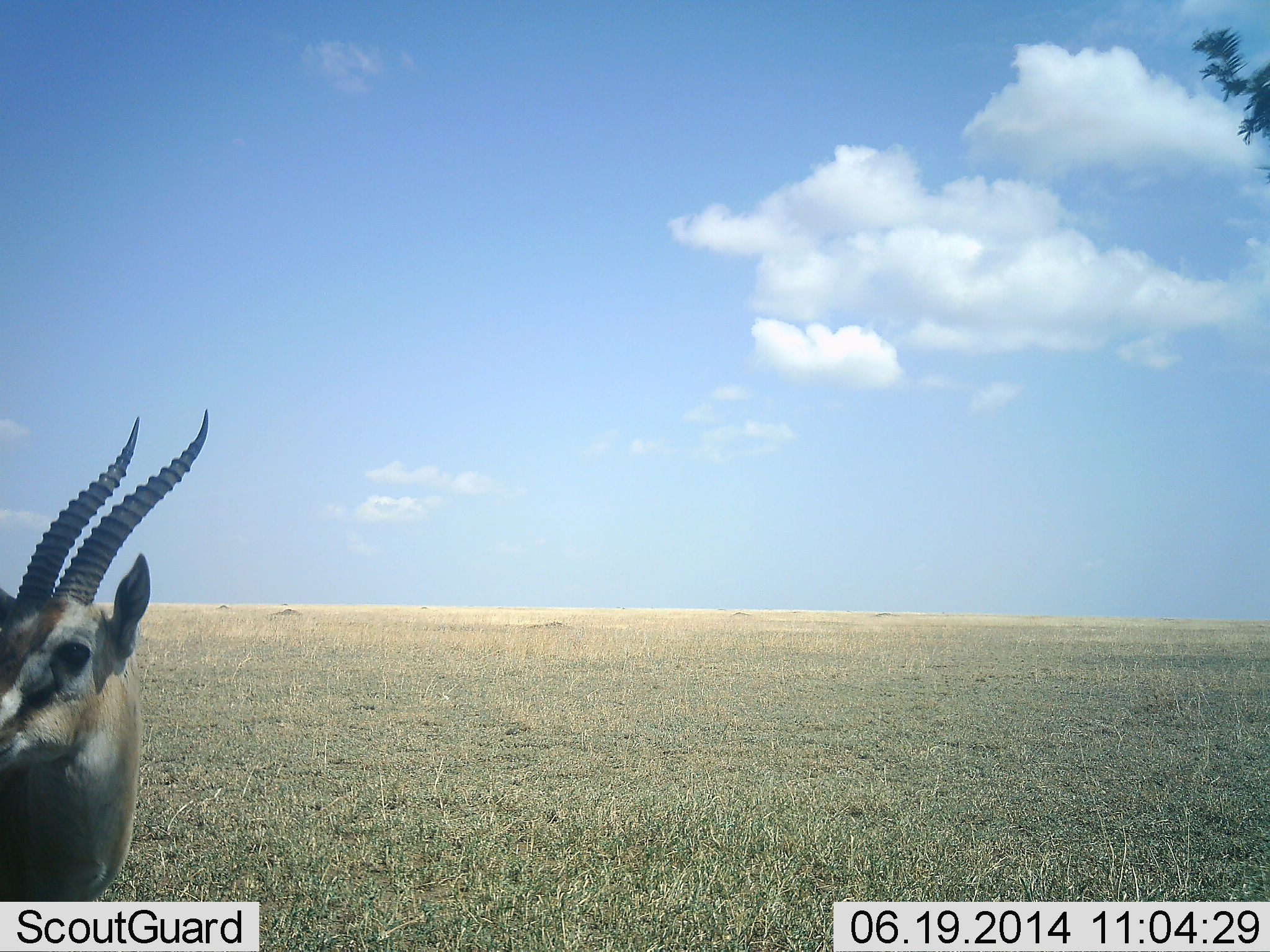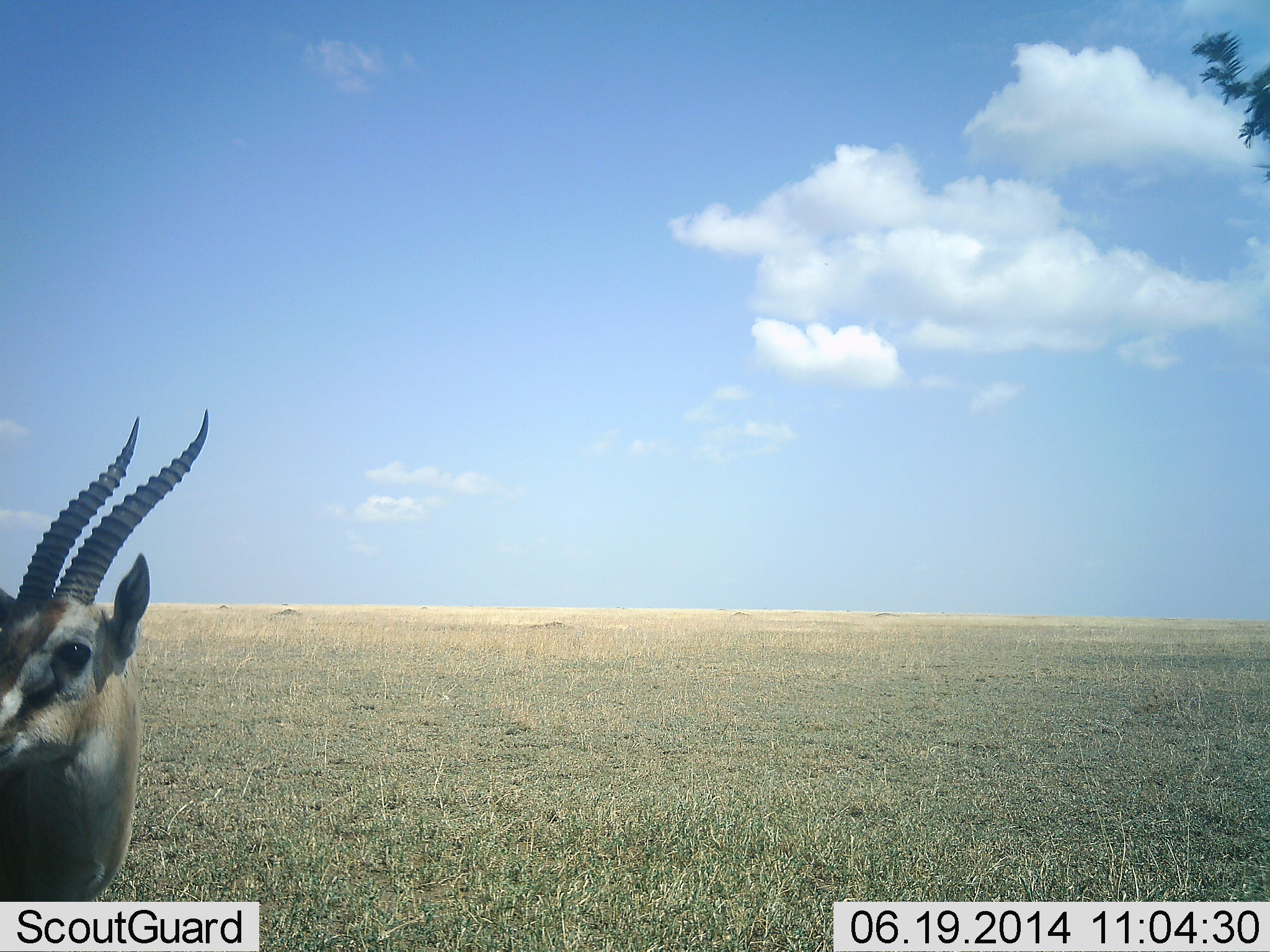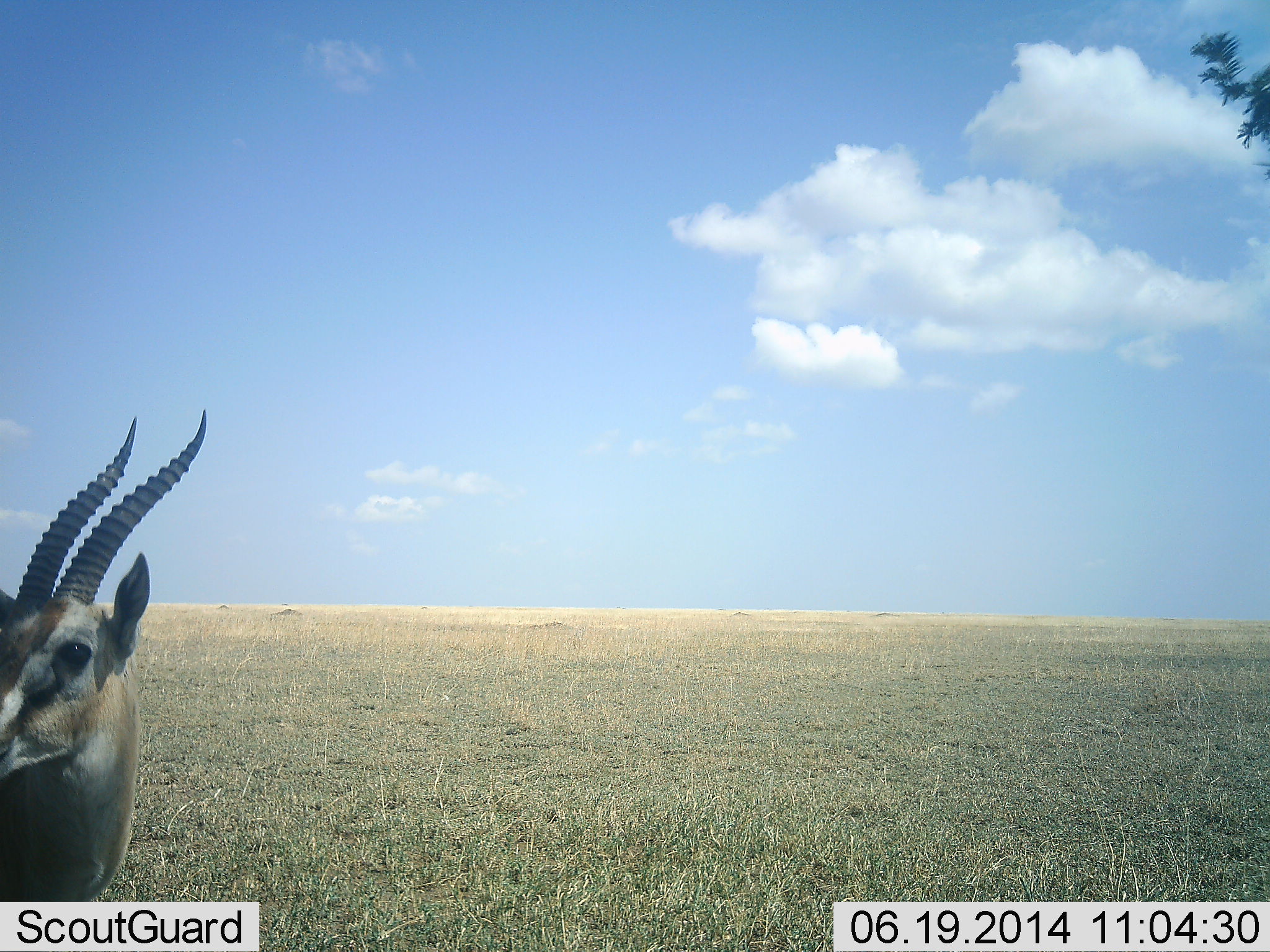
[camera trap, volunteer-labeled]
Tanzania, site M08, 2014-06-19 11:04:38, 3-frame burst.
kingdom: Animalia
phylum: Chordata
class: Mammalia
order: Artiodactyla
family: Bovidae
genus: Eudorcas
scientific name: Eudorcas thomsonii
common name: thomson's gazelle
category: gazellethomsons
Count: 1.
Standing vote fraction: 70%.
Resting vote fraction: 0%.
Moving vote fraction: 0%.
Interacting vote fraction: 0%.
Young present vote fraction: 0%.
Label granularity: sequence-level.